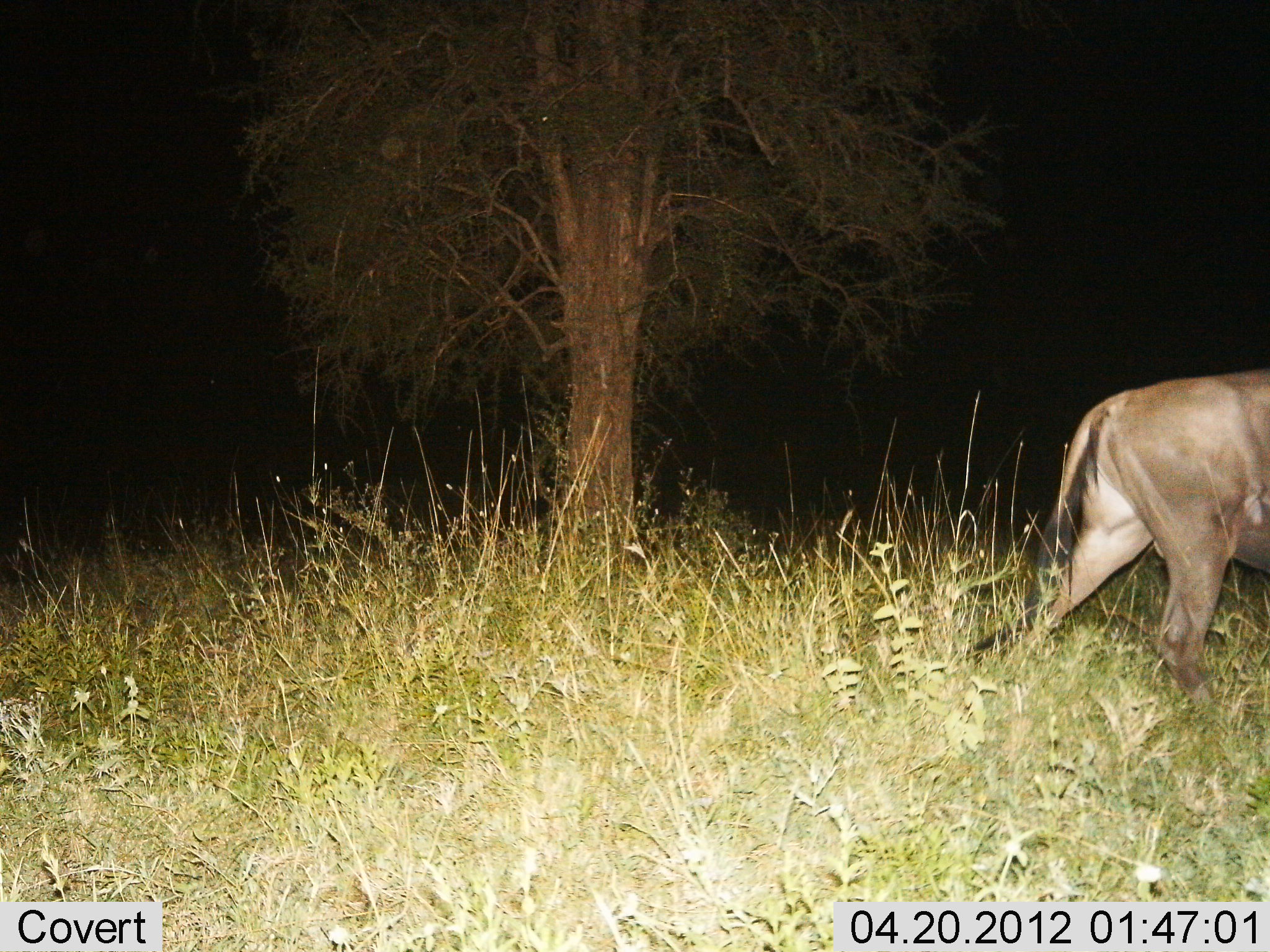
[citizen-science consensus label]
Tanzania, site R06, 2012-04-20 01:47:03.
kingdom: Animalia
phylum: Chordata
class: Mammalia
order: Artiodactyla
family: Bovidae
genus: Connochaetes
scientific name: Connochaetes taurinus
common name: blue wildebeest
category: wildebeest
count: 1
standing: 5%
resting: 0%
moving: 100%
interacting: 0%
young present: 0%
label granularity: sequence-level